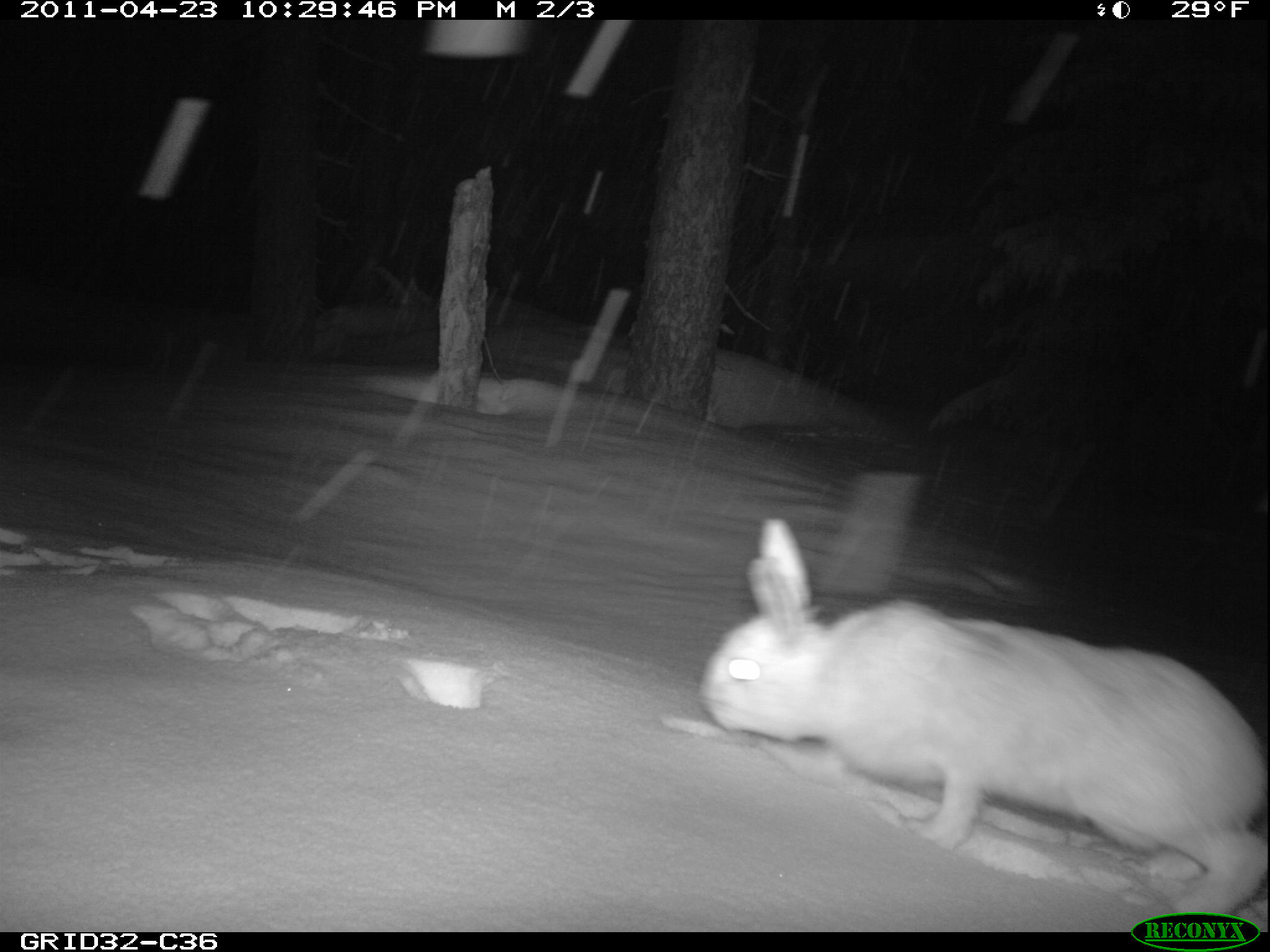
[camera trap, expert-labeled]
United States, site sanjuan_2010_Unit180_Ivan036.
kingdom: Animalia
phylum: Chordata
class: Mammalia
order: Lagomorpha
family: Leporidae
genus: Lepus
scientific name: Lepus americanus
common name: snowshoe hare